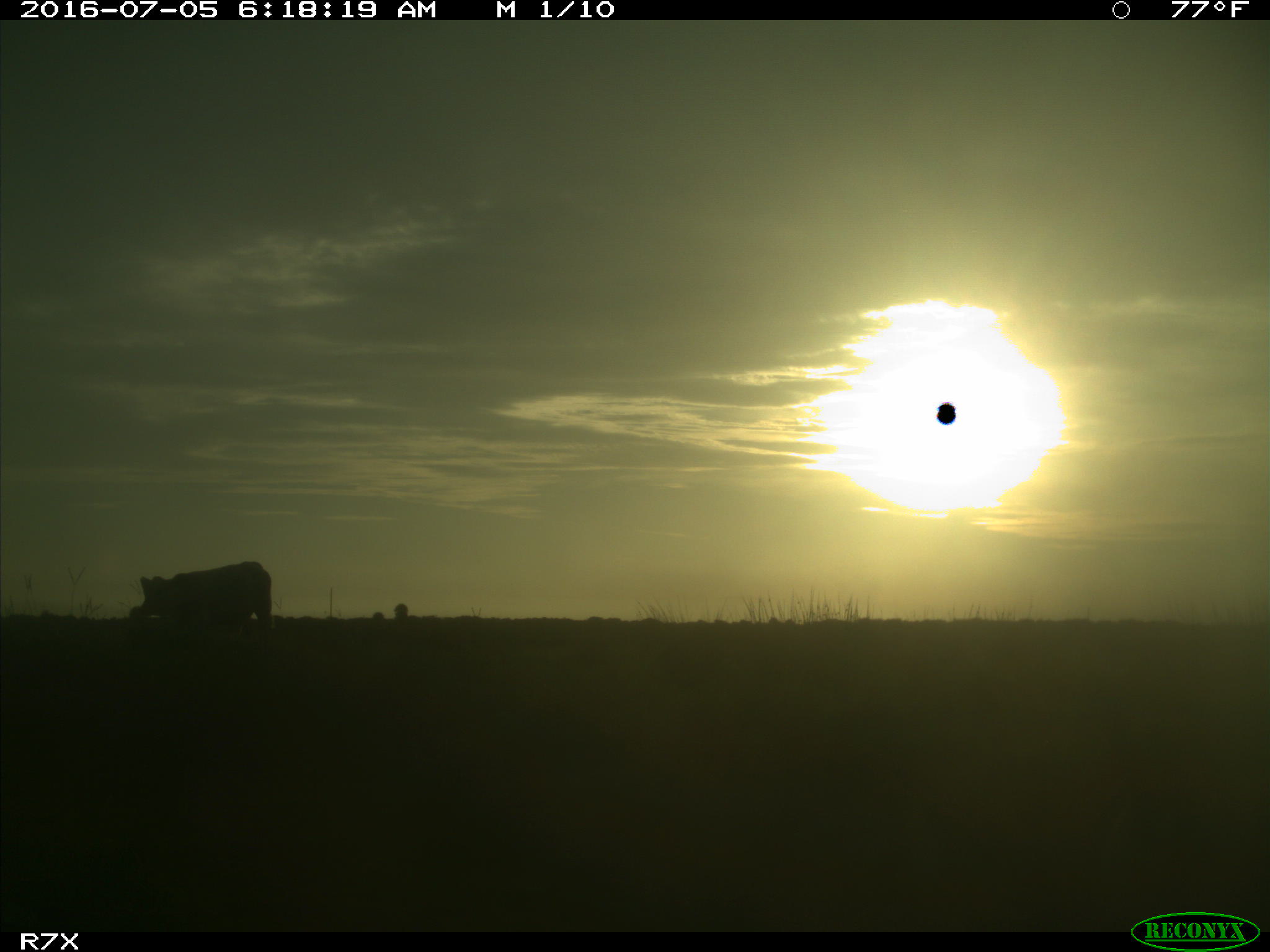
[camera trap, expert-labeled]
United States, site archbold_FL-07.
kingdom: Animalia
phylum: Chordata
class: Mammalia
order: Artiodactyla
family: Bovidae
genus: Bos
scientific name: Bos taurus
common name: domestic cow